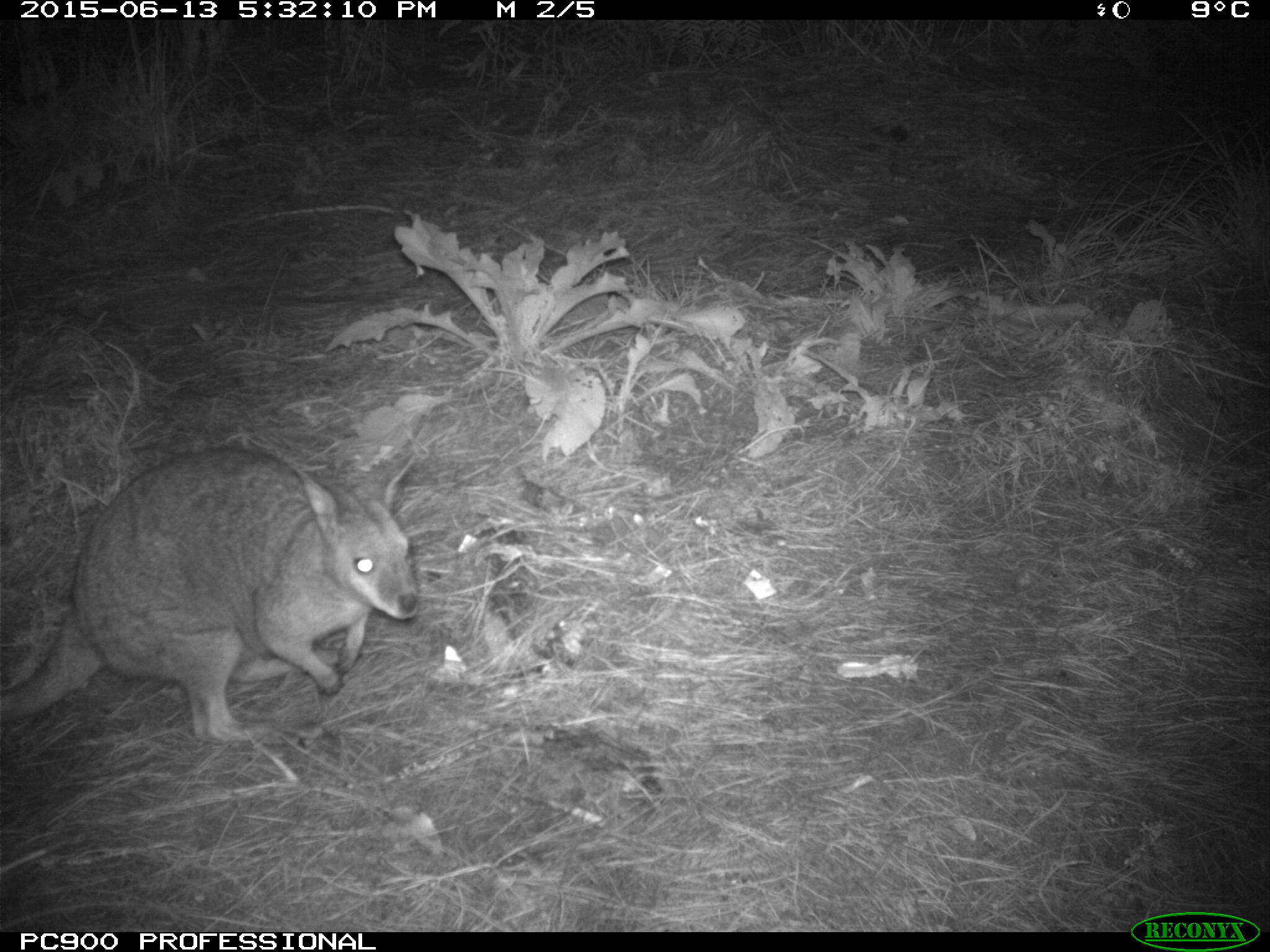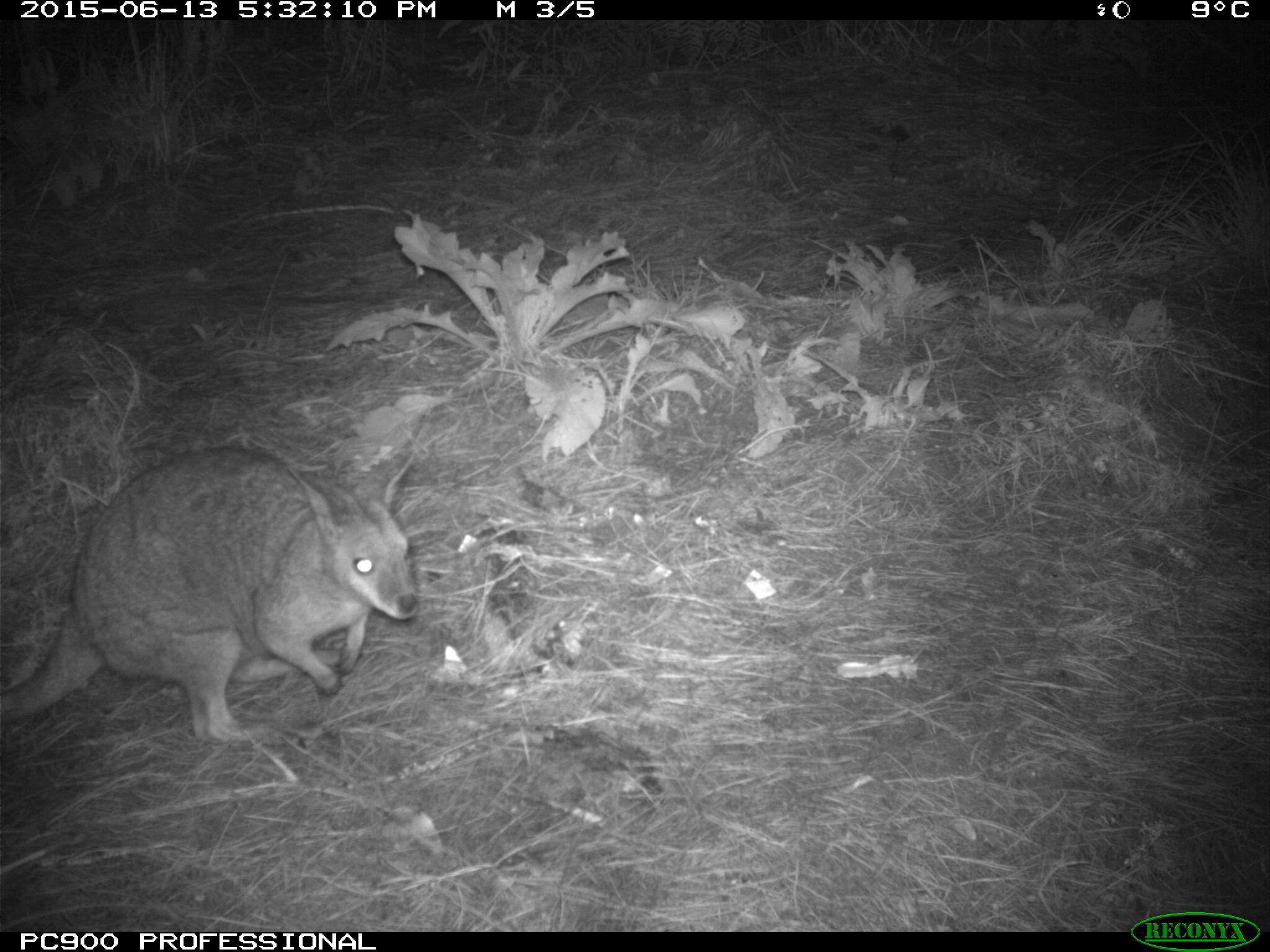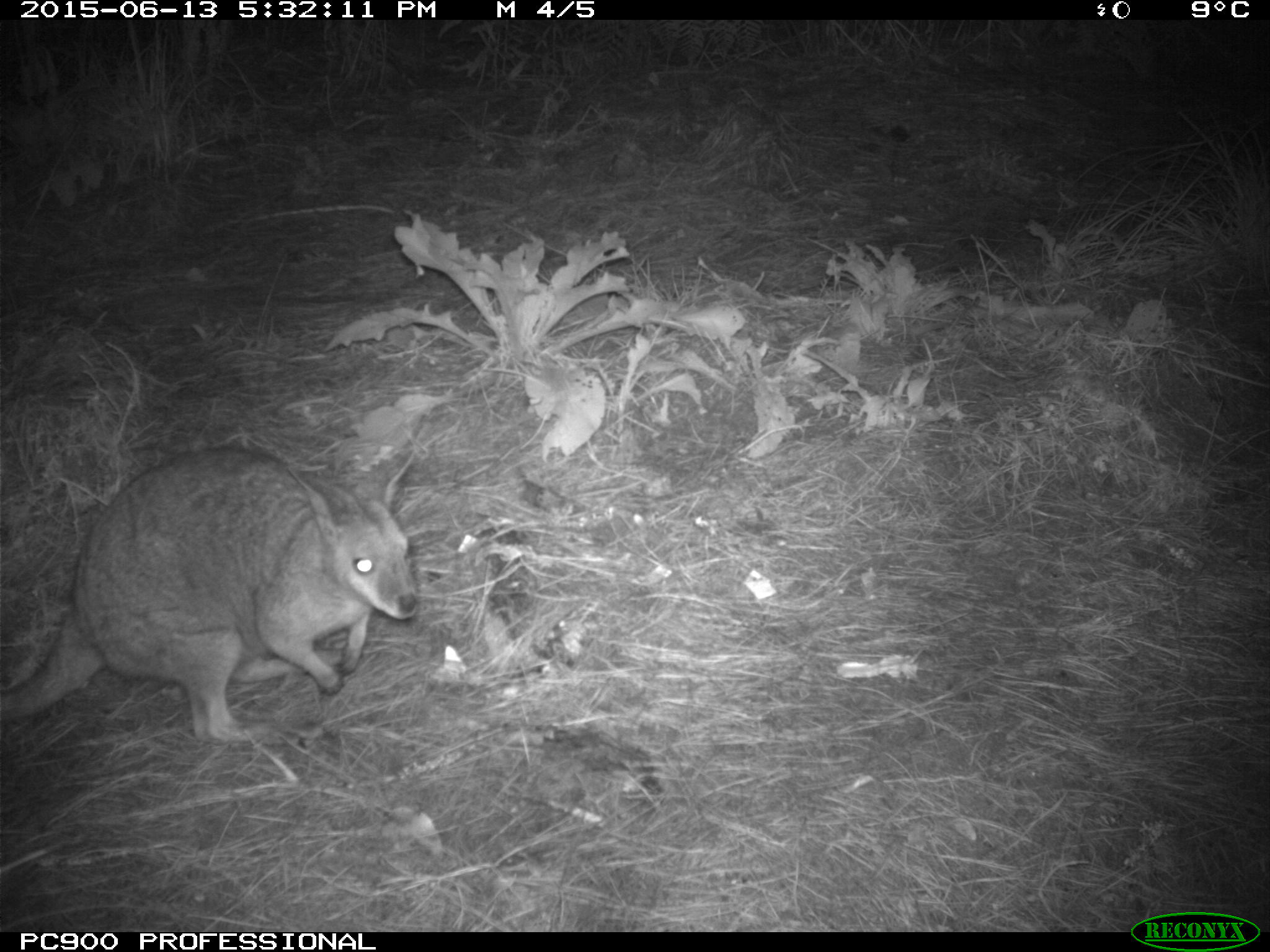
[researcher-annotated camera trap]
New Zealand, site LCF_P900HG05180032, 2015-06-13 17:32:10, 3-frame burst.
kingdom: Animalia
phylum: Chordata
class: Mammalia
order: Diprotodontia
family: Macropodidae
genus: Notamacropus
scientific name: Notamacropus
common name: wallaby